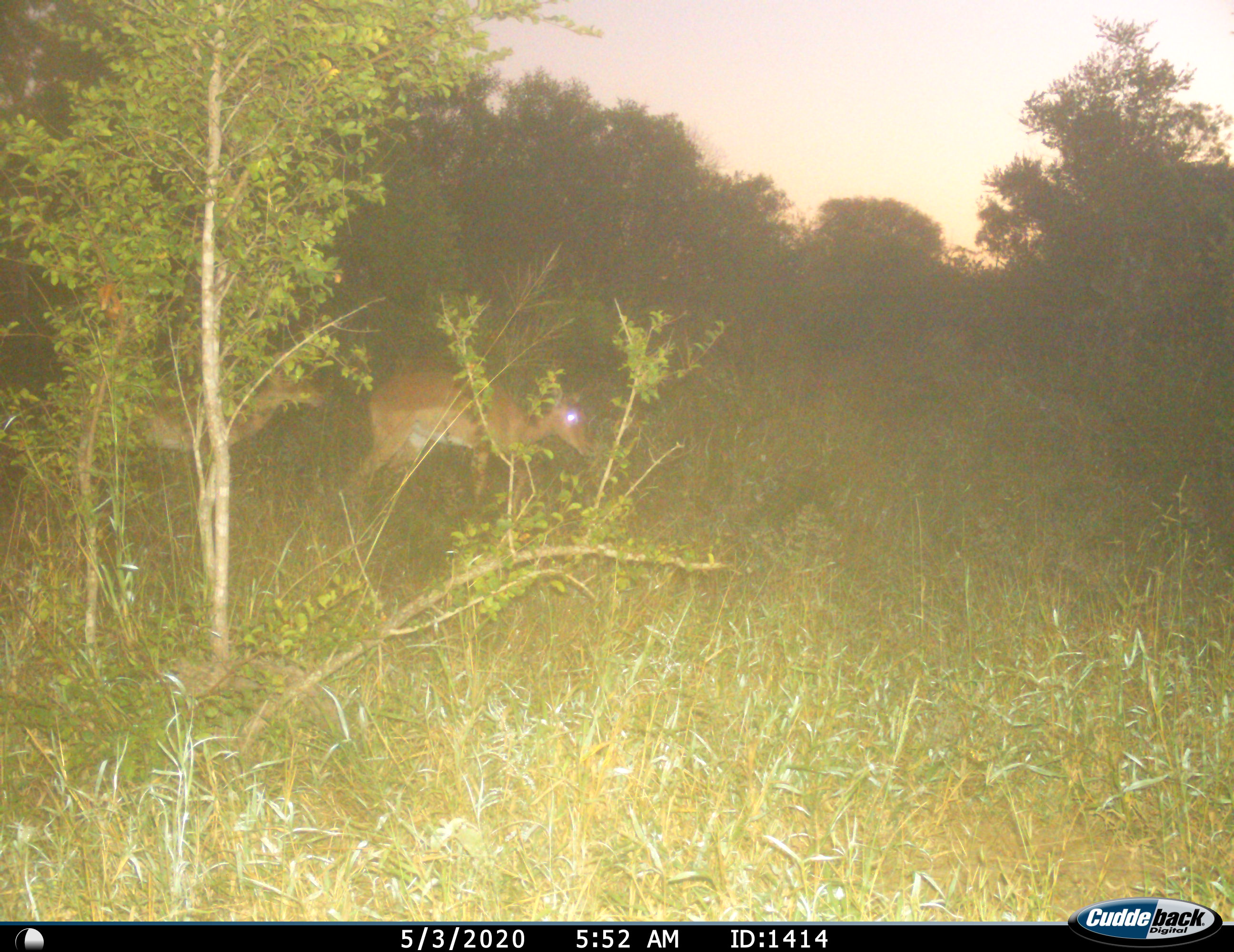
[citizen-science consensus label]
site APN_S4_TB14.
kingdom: Animalia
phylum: Chordata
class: Mammalia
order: Artiodactyla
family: Bovidae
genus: Aepyceros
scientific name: Aepyceros melampus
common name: impala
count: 2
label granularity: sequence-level